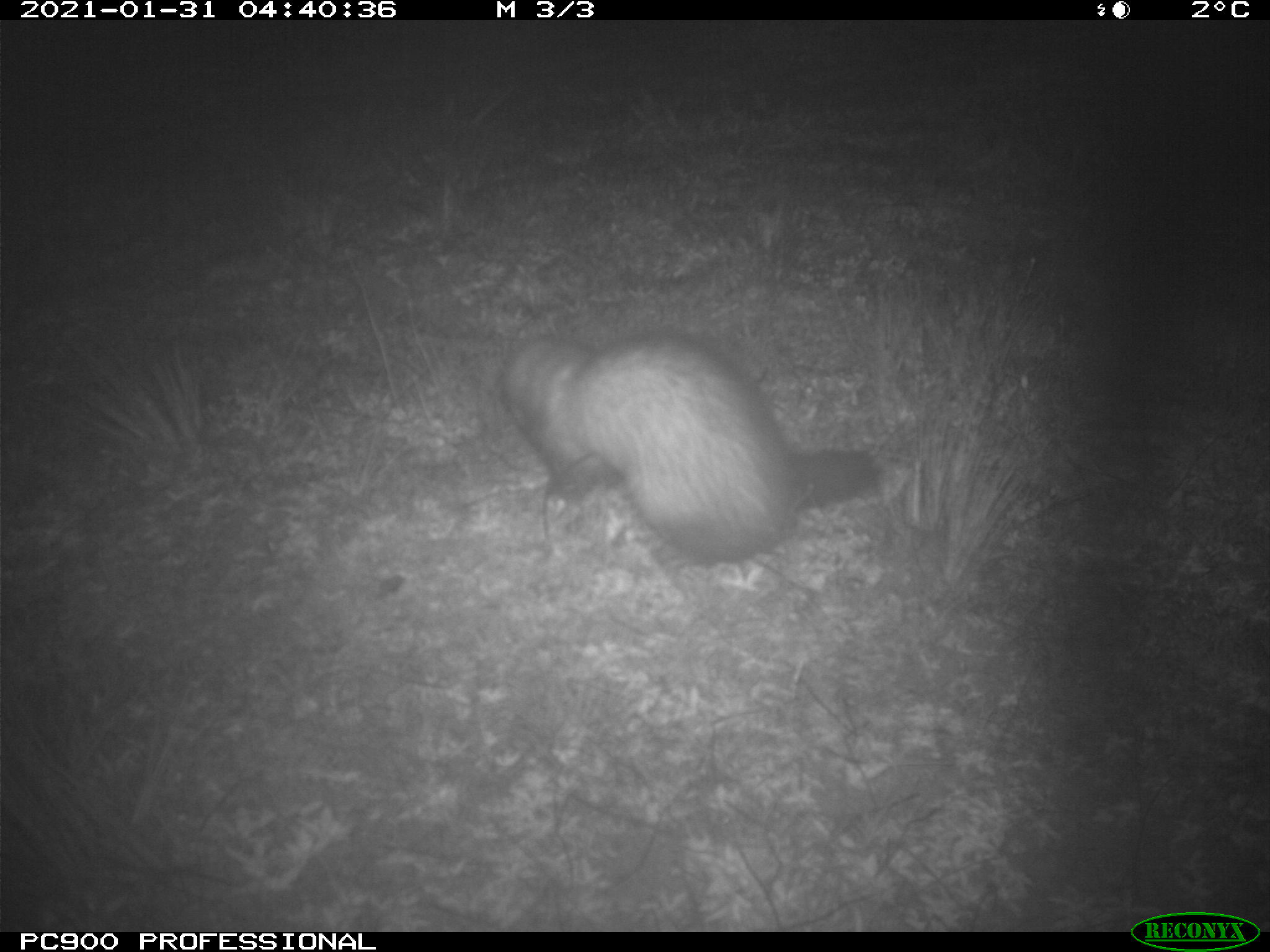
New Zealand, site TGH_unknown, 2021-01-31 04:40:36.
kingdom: Animalia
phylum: Chordata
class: Mammalia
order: Carnivora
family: Mustelidae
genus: Mustela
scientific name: Mustela furo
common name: ferret